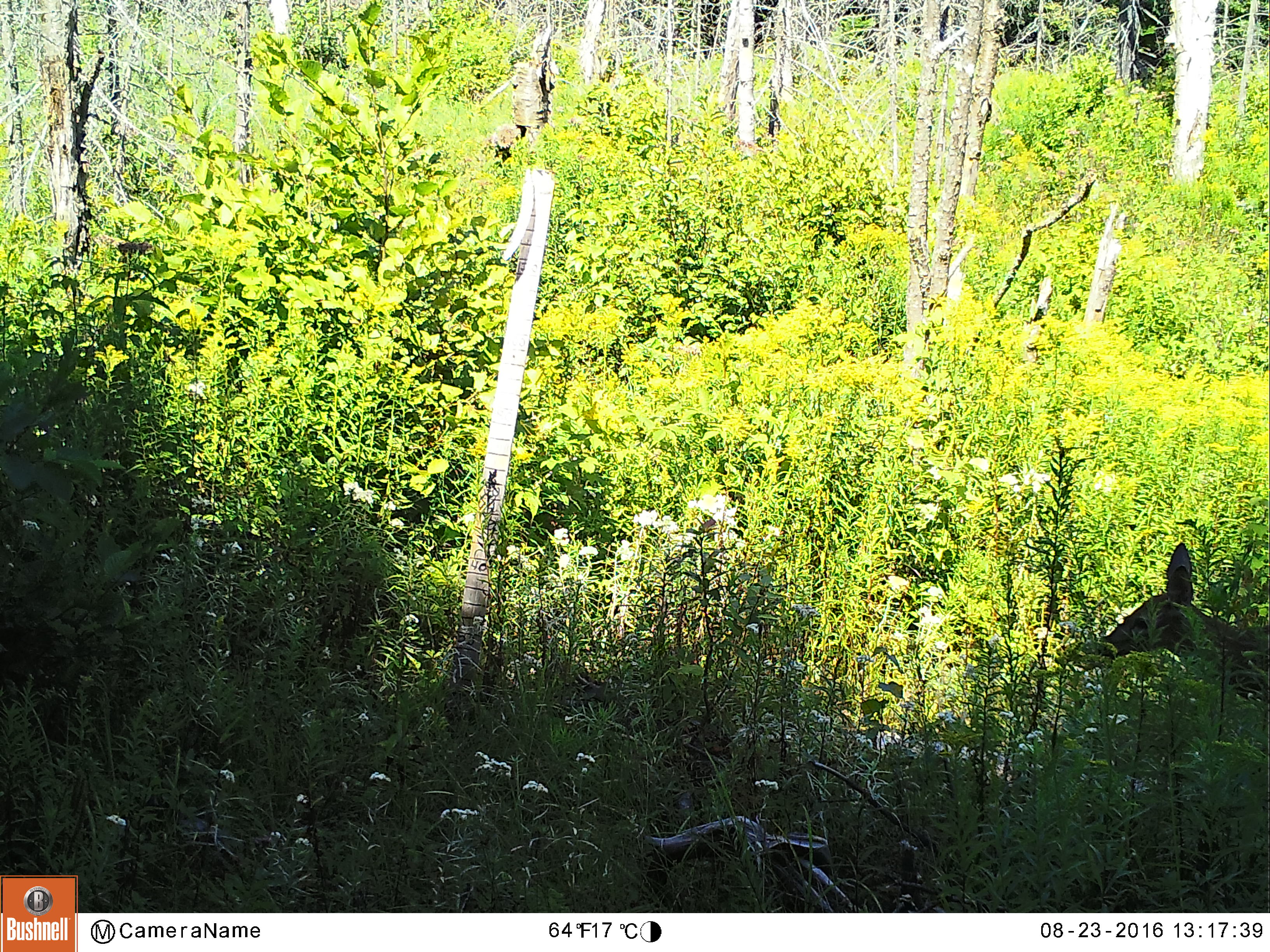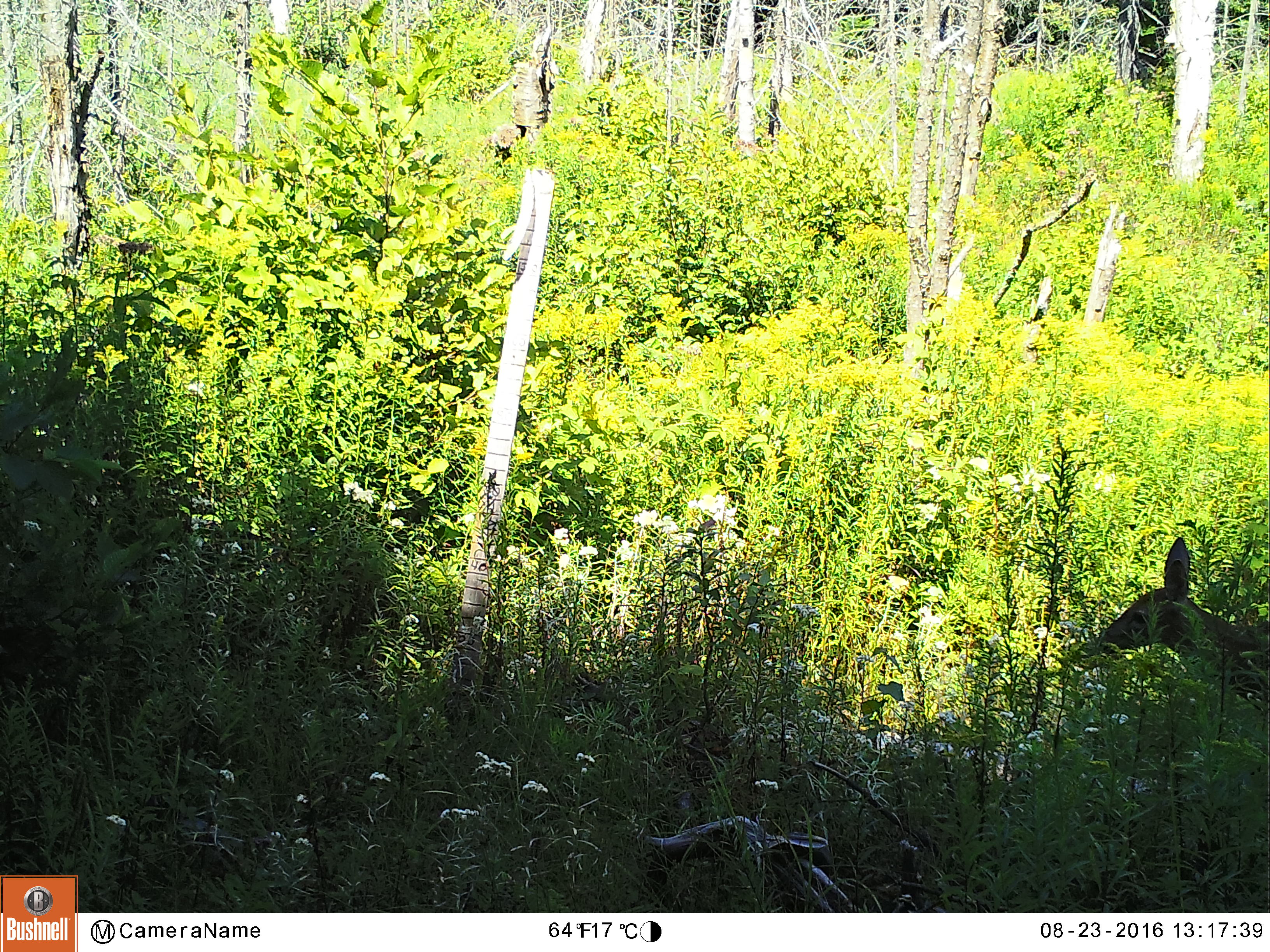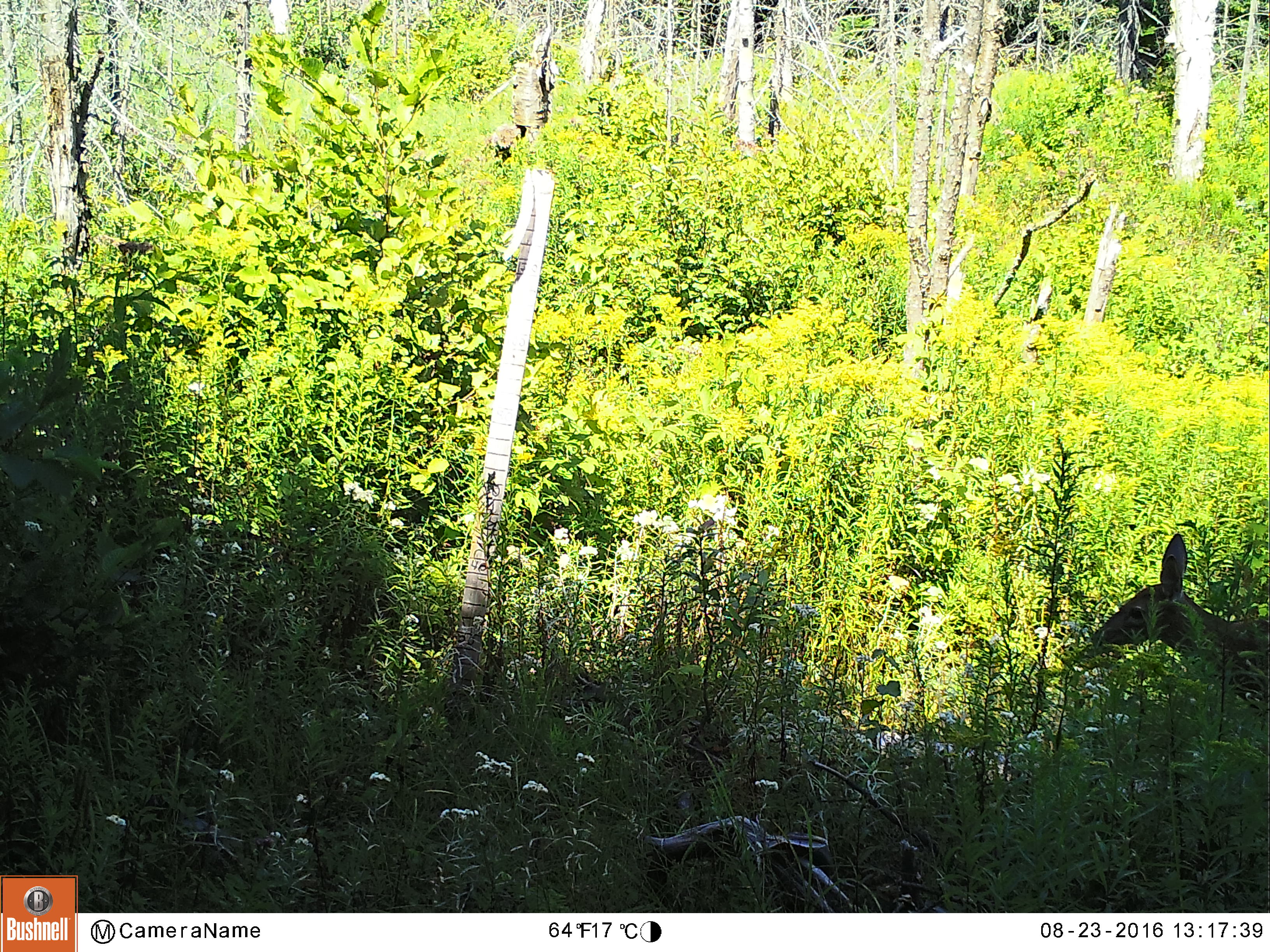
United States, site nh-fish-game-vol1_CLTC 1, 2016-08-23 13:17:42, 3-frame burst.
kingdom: Animalia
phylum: Chordata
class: Mammalia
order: Artiodactyla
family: Cervidae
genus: Odocoileus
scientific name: Odocoileus virginianus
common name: white-tailed deer